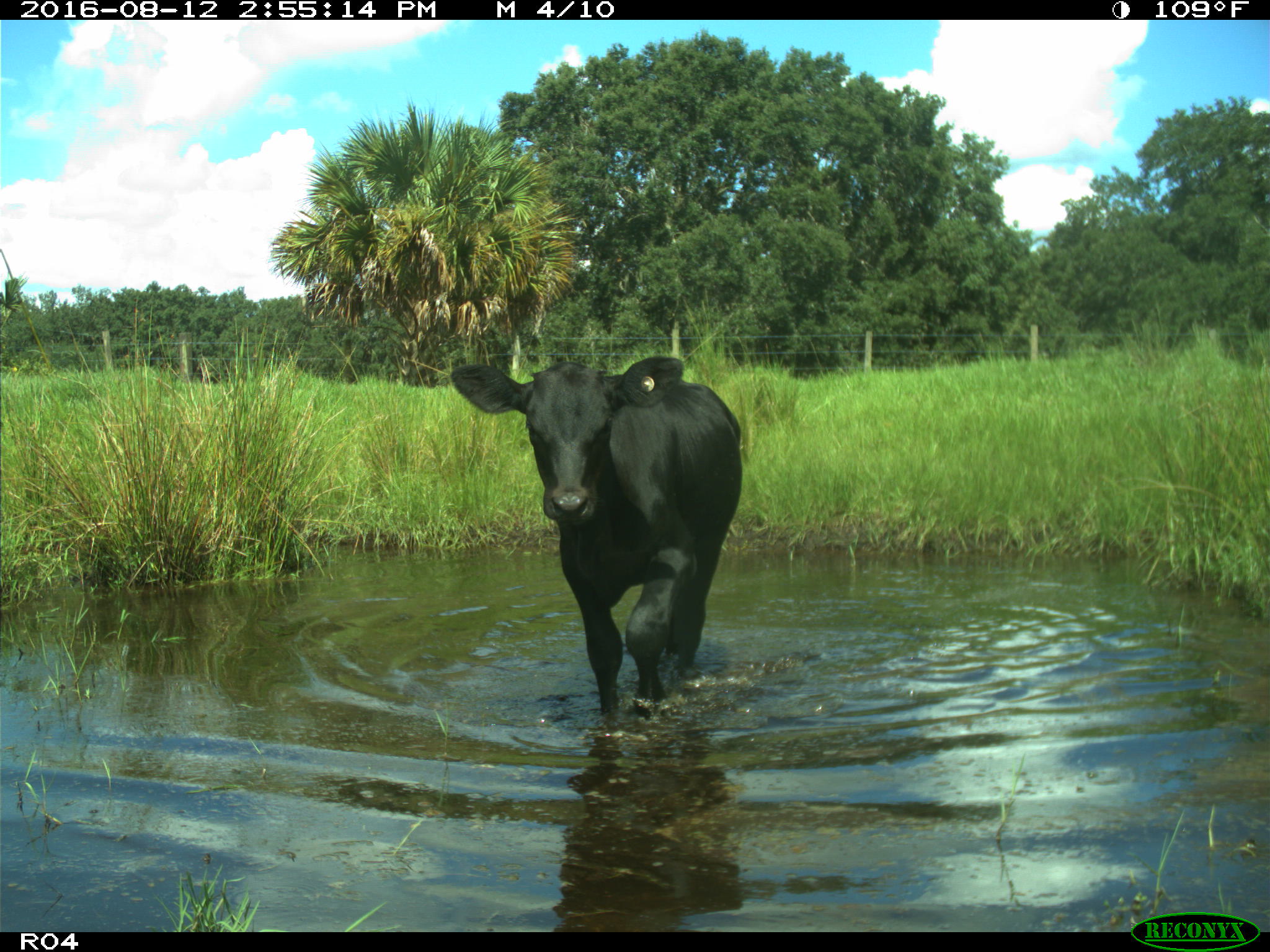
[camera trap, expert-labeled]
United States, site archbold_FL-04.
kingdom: Animalia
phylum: Chordata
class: Mammalia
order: Artiodactyla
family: Bovidae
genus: Bos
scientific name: Bos taurus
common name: domestic cow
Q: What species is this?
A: Bos taurus (domestic cow).